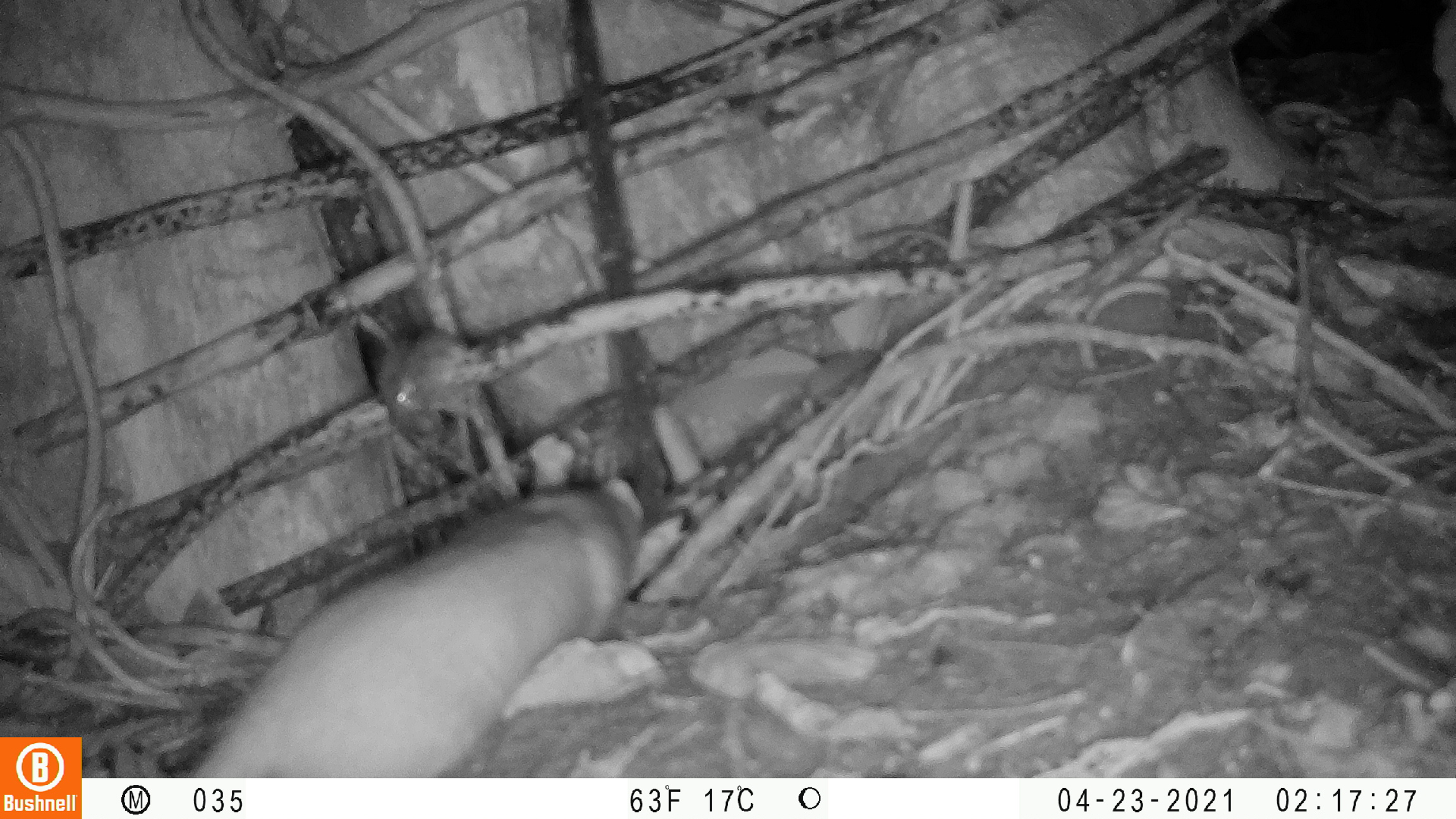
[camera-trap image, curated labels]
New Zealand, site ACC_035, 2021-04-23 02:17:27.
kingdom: Animalia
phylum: Chordata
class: Mammalia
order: Carnivora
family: Mustelidae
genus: Mustela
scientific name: Mustela erminea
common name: stoat